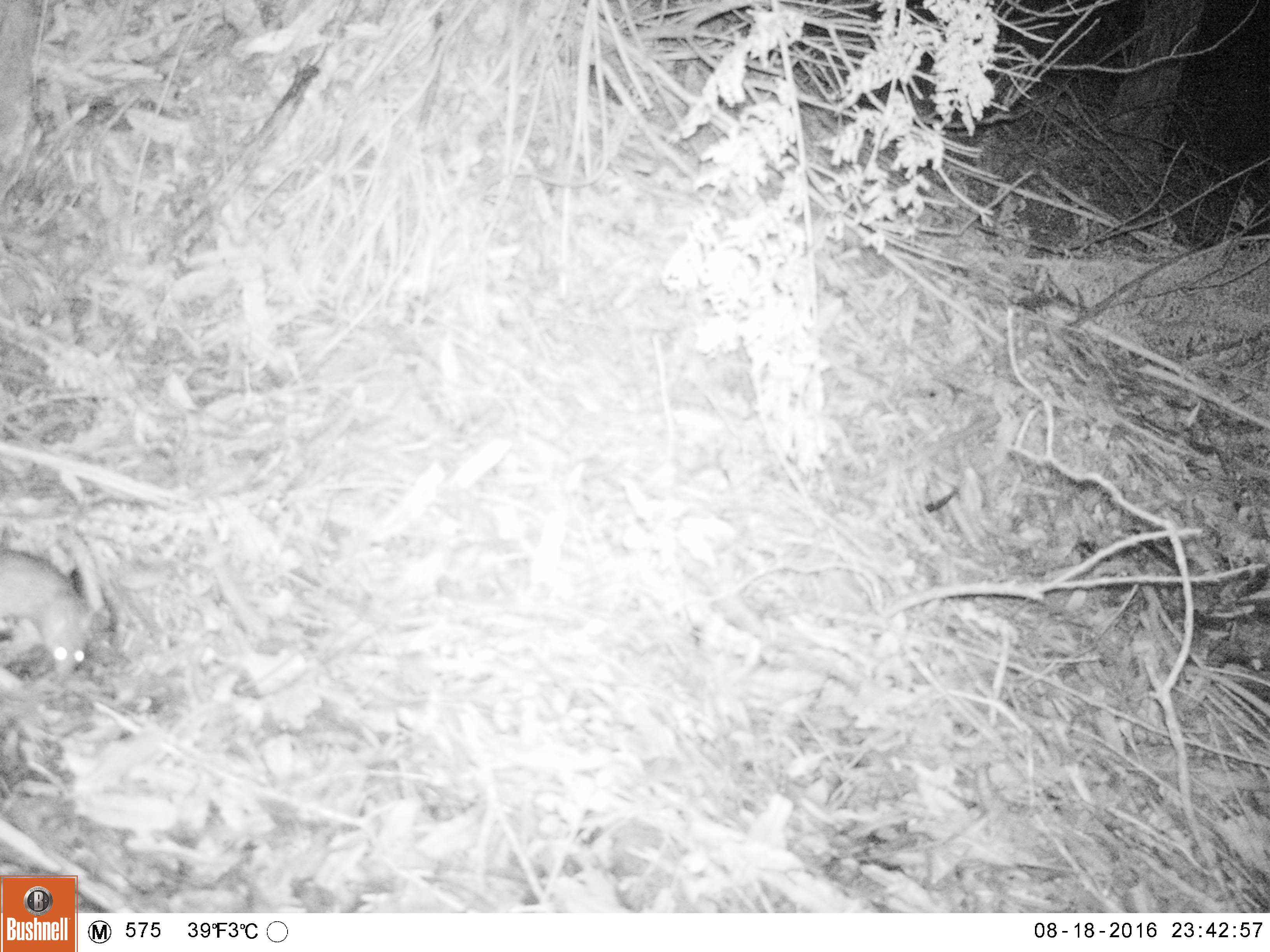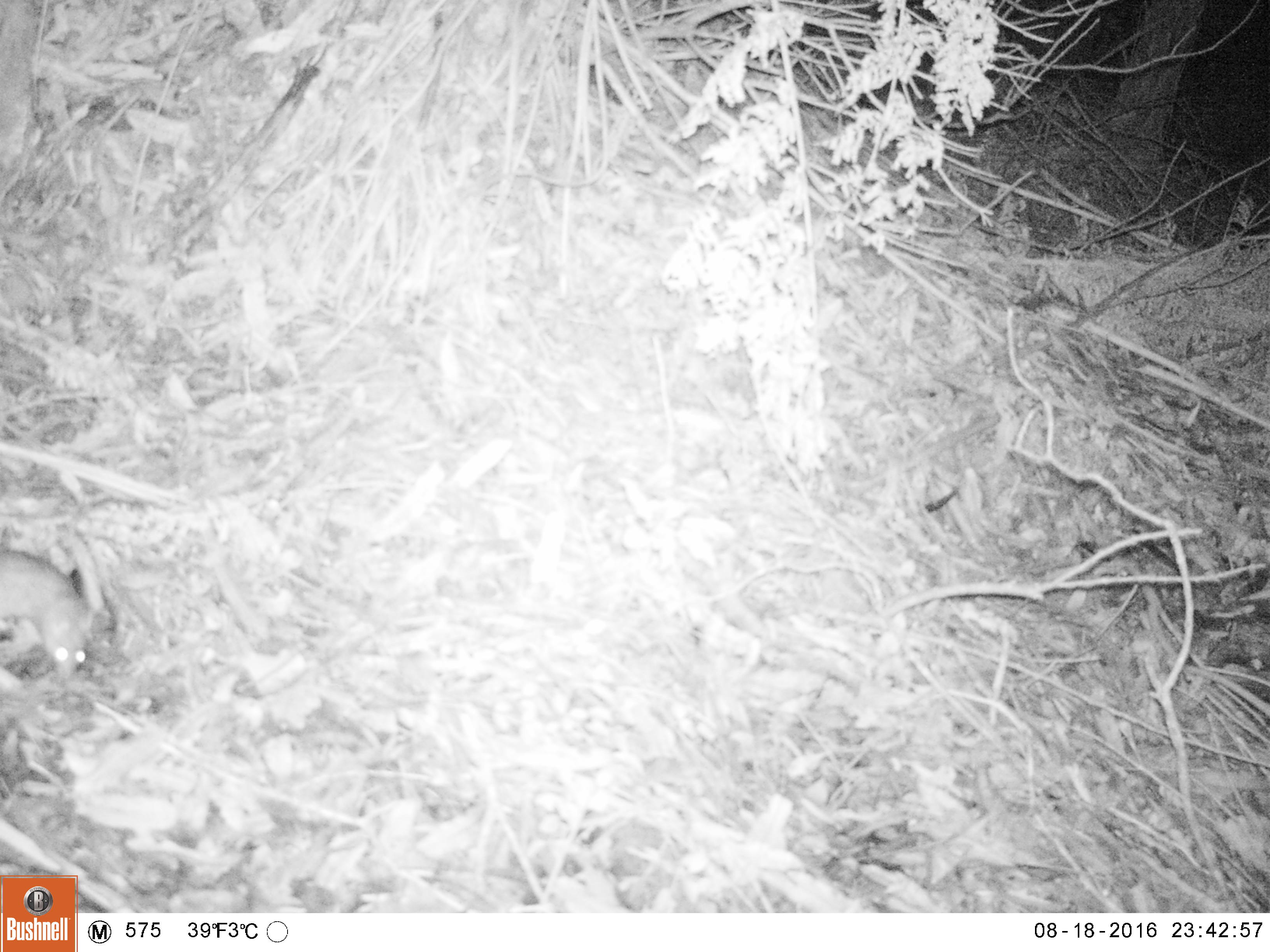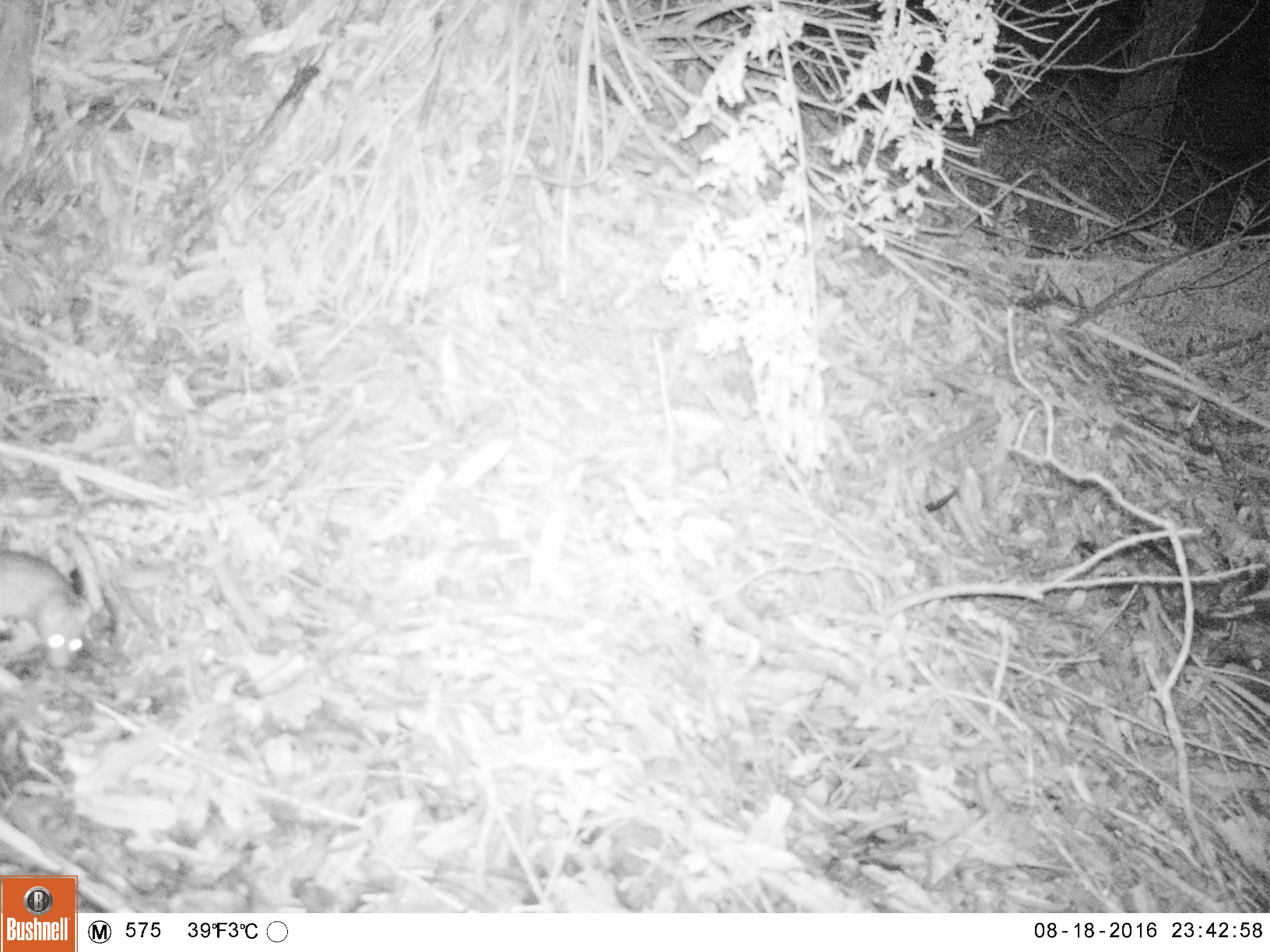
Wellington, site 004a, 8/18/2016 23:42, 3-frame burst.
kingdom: Animalia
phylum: Chordata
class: Mammalia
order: Rodentia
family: Muridae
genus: Rattus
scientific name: Rattus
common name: rat